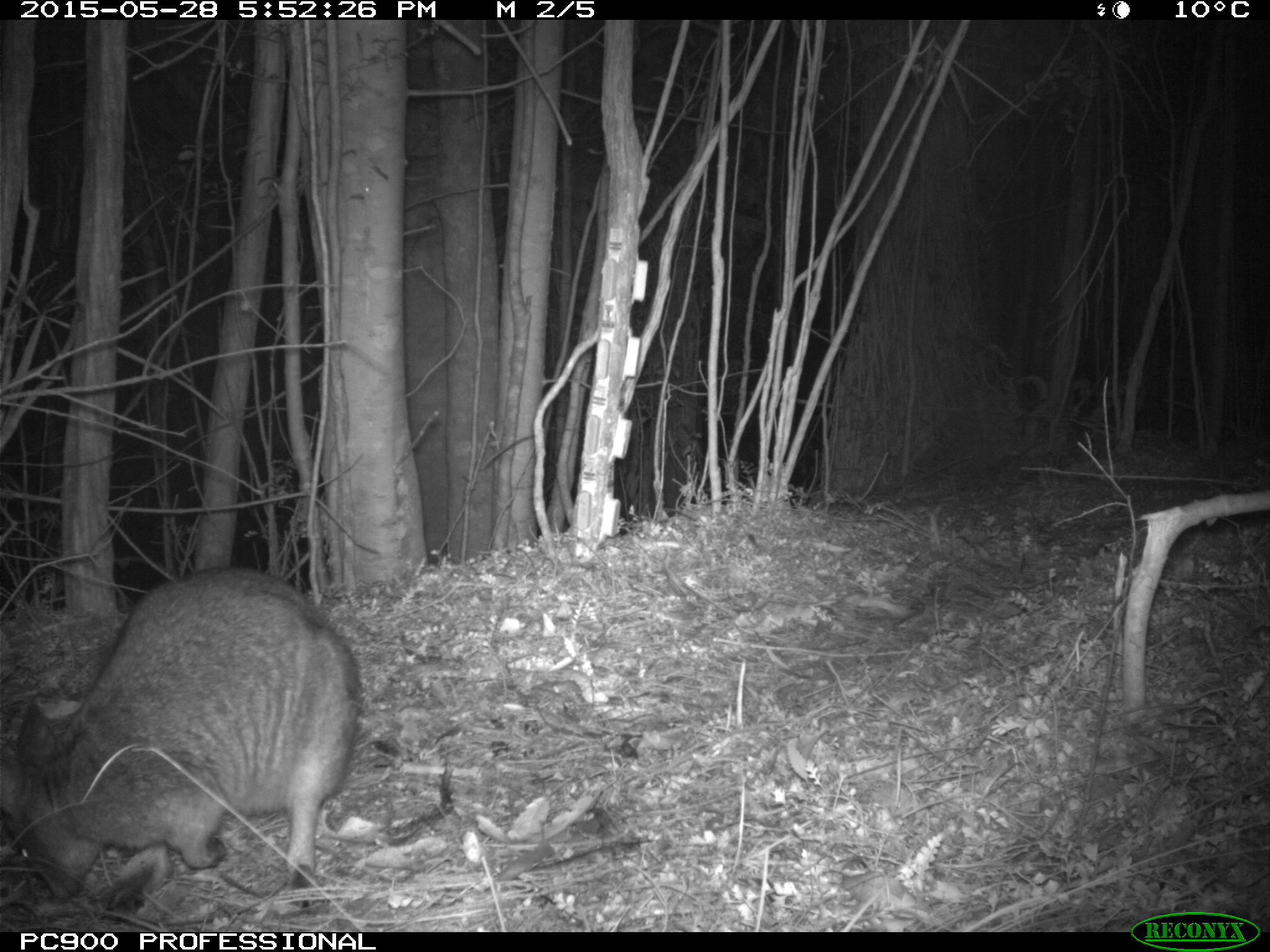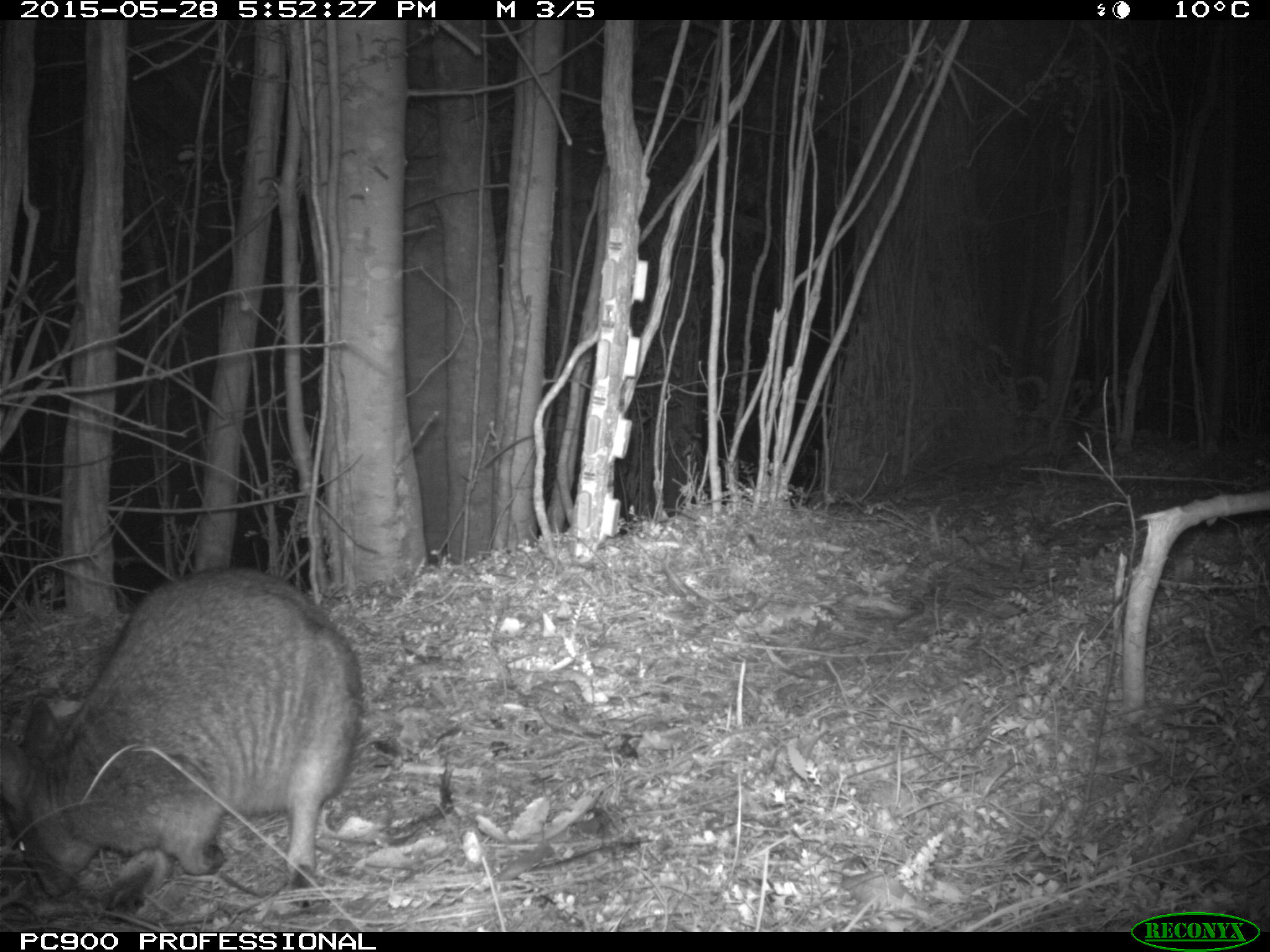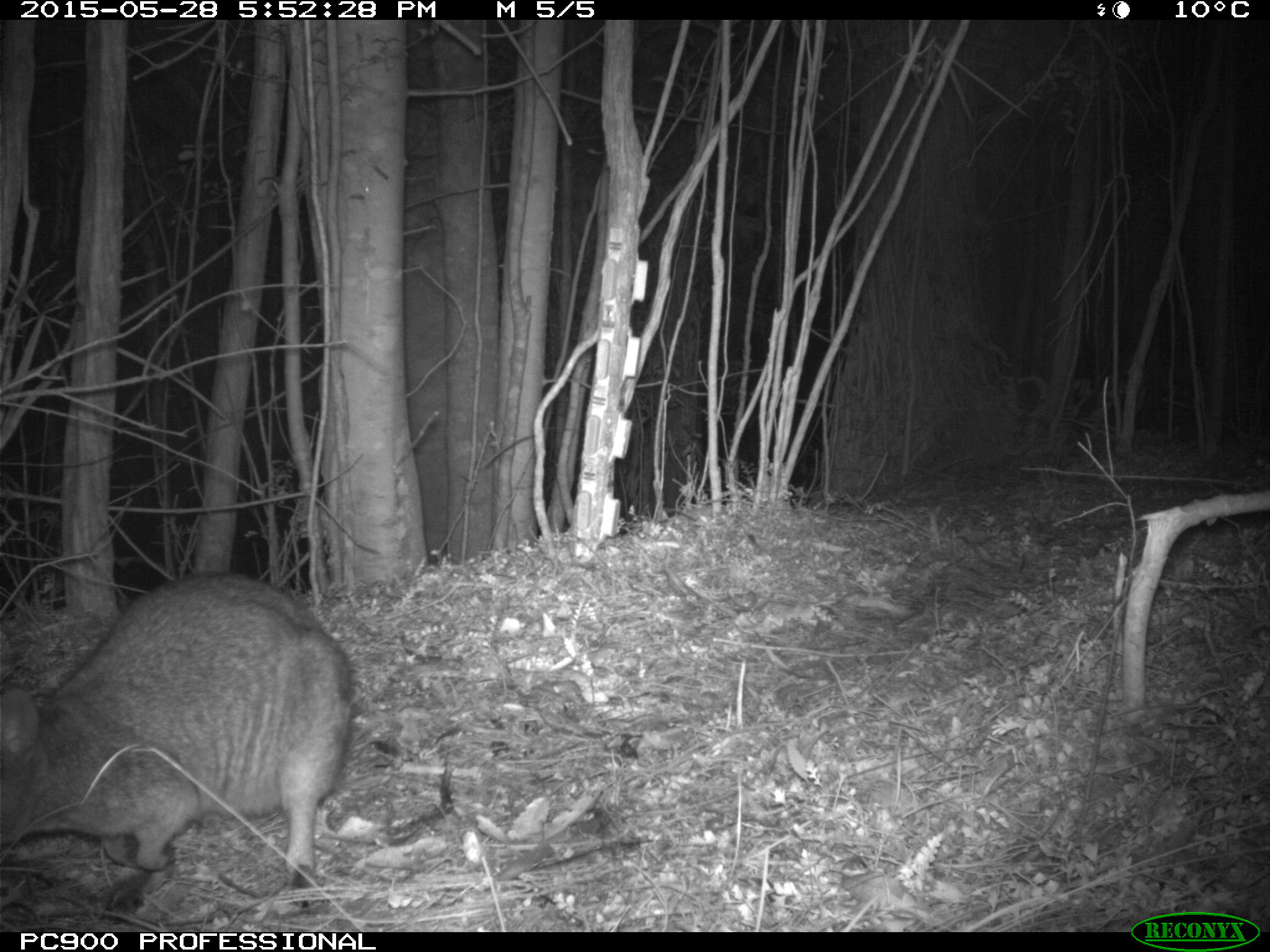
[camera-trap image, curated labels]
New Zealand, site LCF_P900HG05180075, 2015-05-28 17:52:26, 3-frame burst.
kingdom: Animalia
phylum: Chordata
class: Mammalia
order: Diprotodontia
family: Macropodidae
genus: Notamacropus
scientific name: Notamacropus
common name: wallaby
Wallaby (Notamacropus).